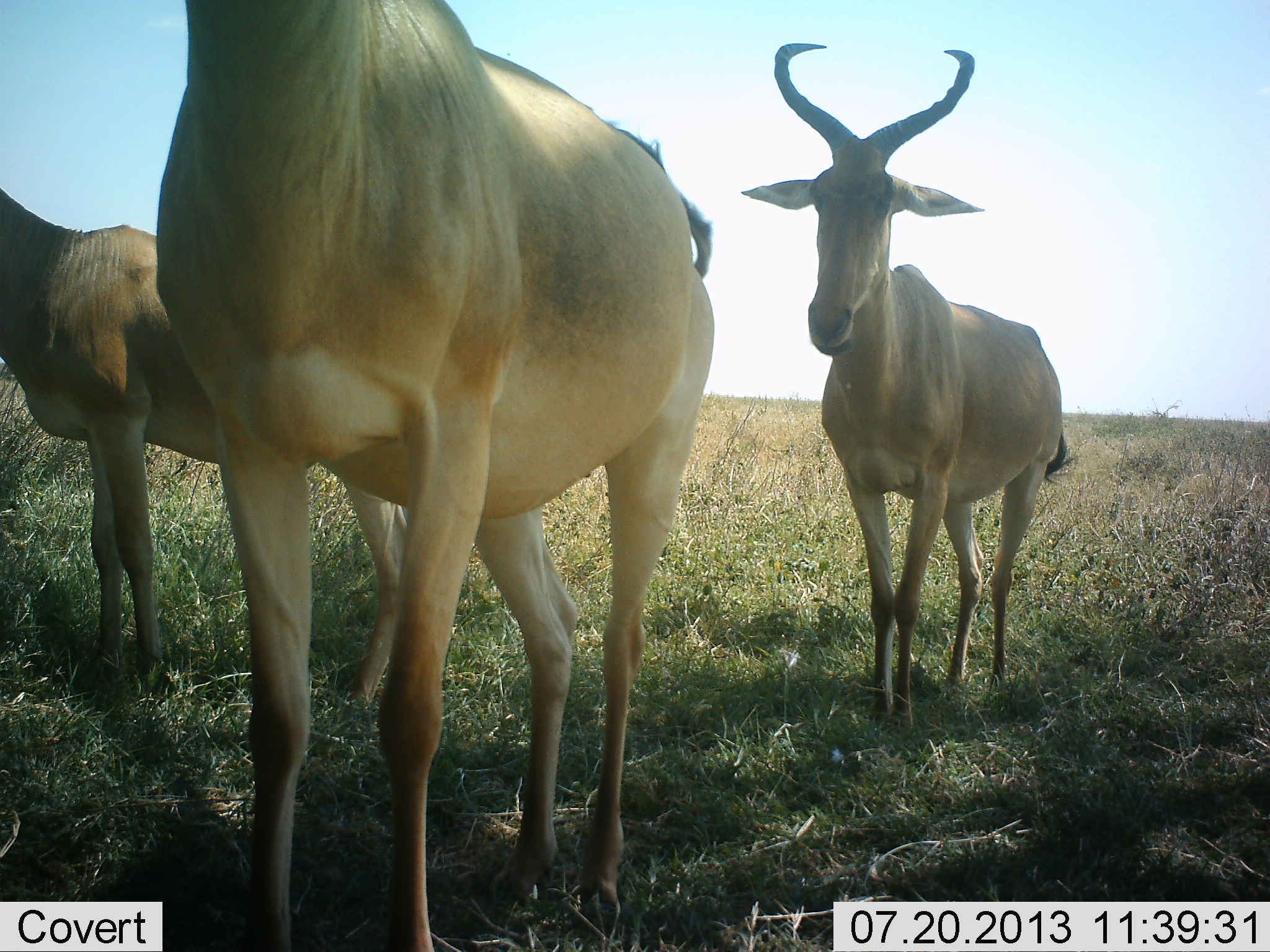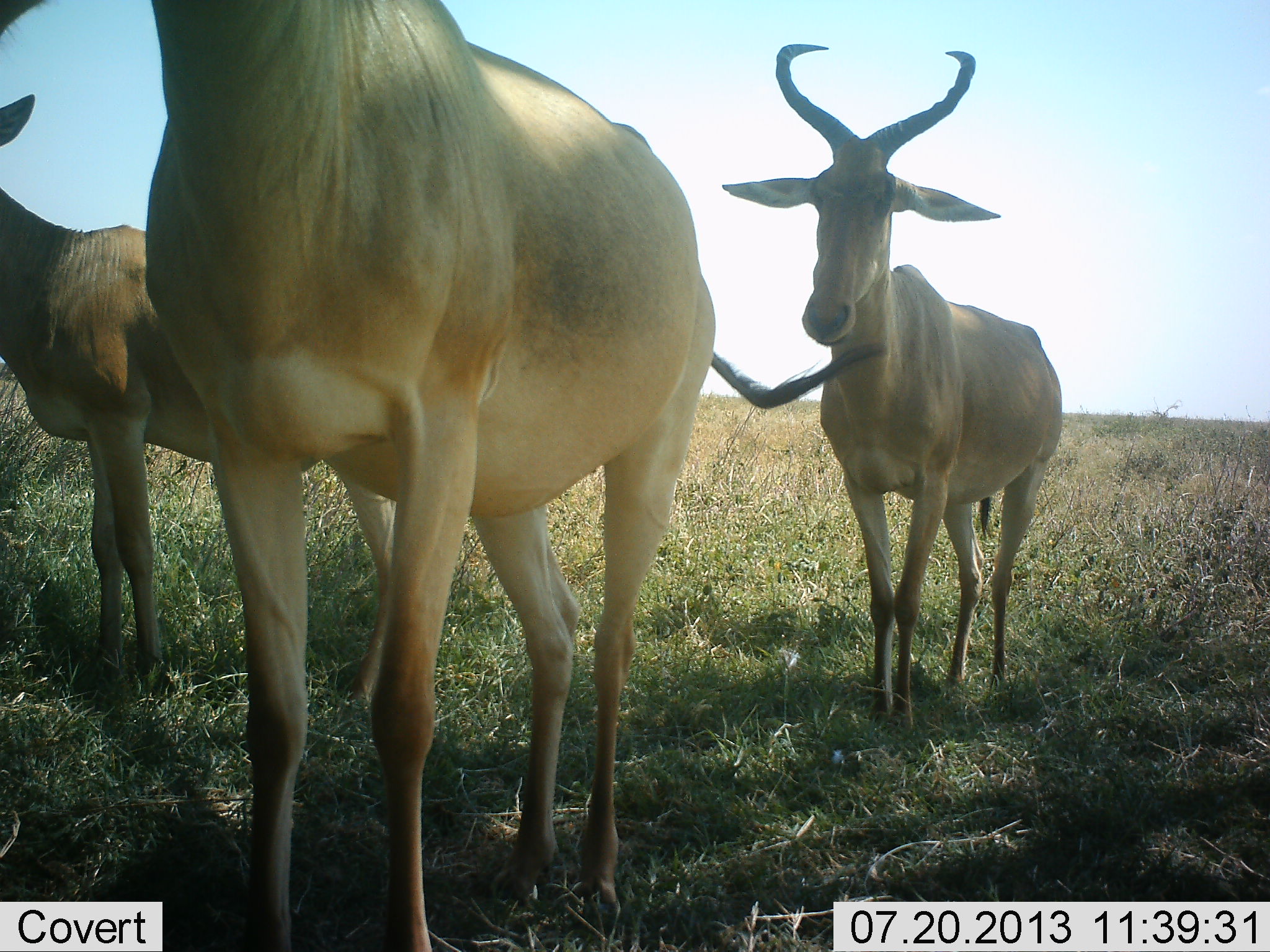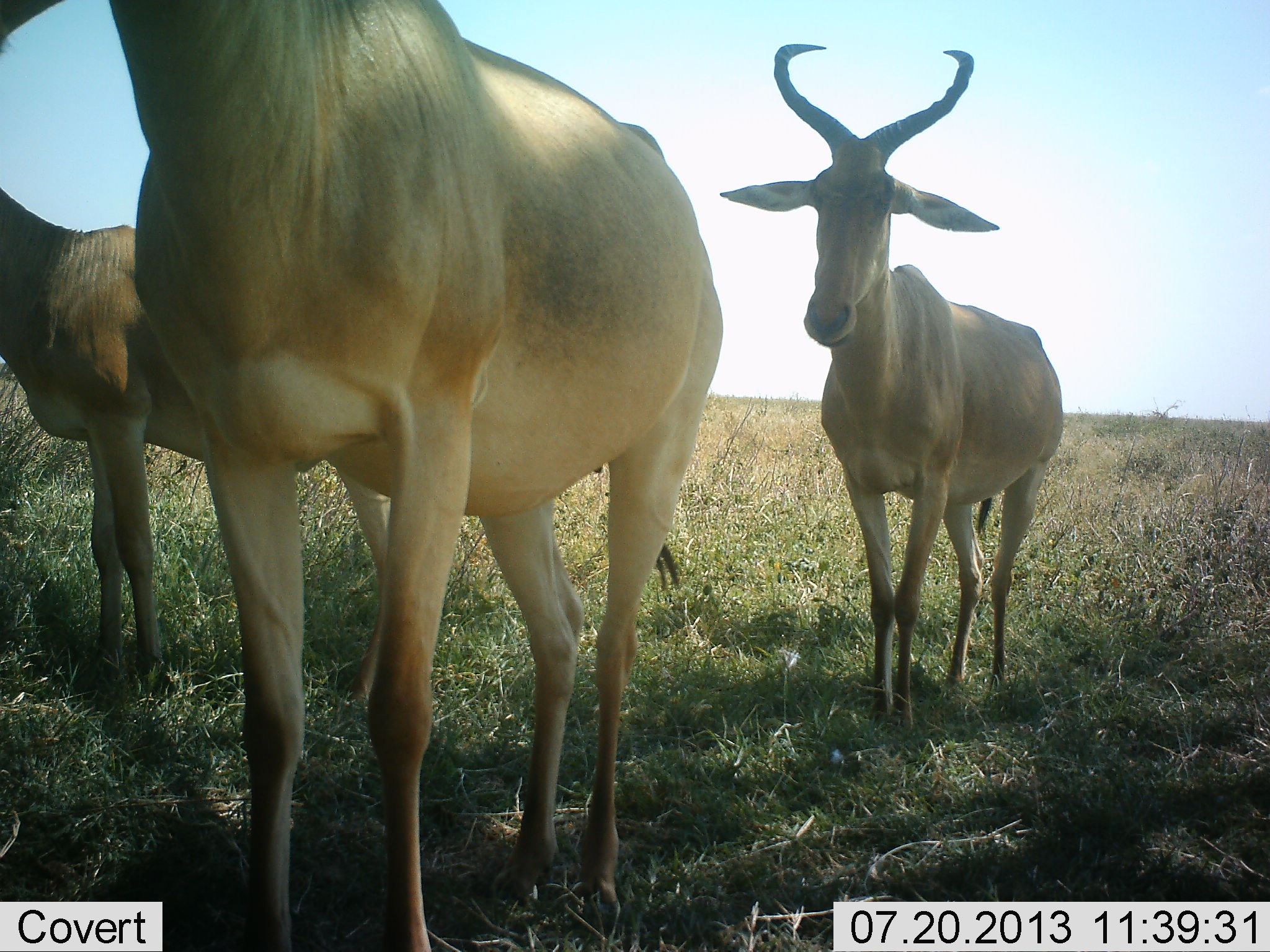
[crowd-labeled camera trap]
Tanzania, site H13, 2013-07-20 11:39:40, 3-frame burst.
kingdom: Animalia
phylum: Chordata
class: Mammalia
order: Artiodactyla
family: Bovidae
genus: Alcelaphus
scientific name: Alcelaphus buselaphus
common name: hartebeest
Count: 3.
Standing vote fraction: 97%.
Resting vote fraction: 0%.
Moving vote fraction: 3%.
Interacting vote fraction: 7%.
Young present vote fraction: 0%.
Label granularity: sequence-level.